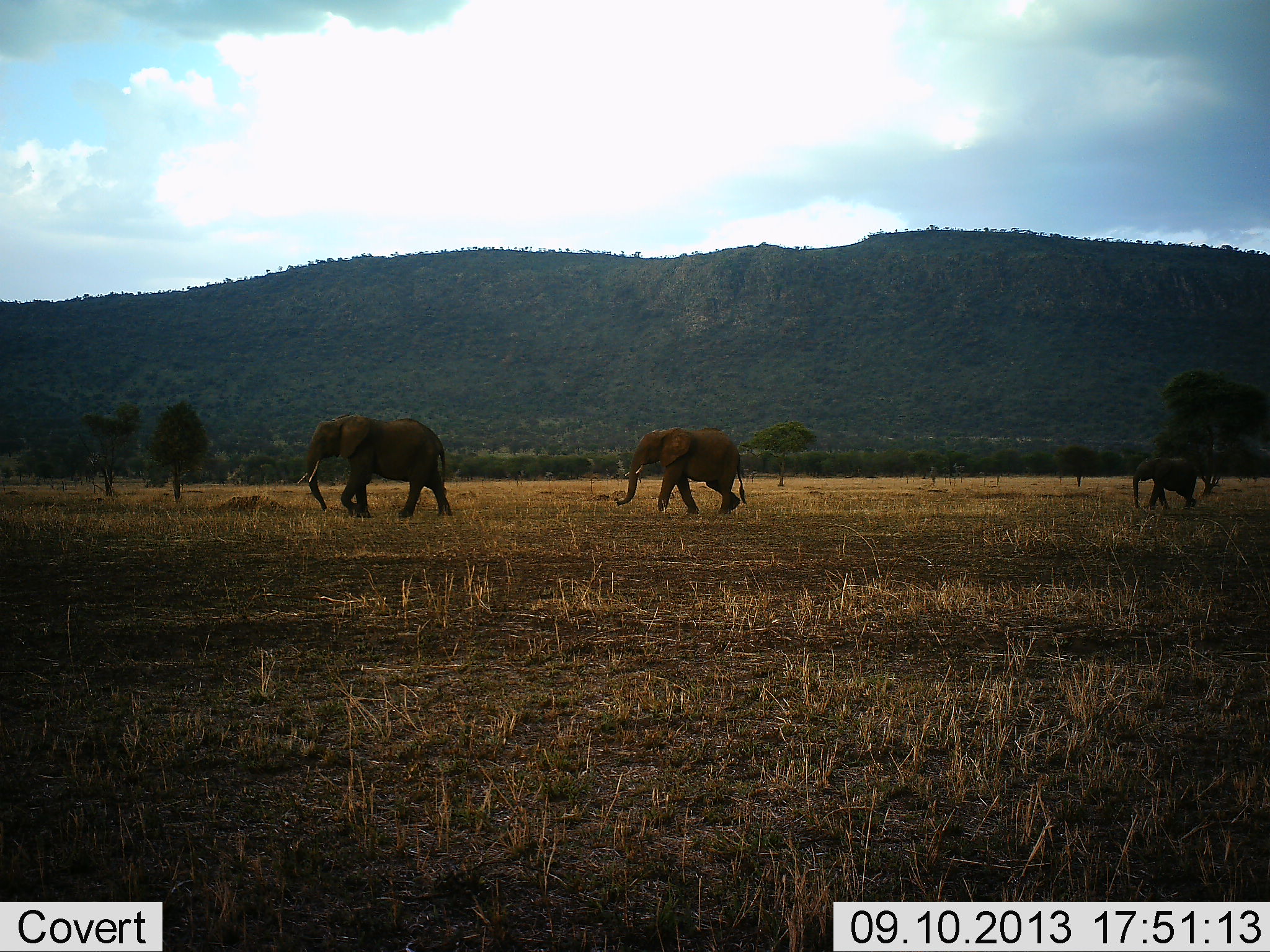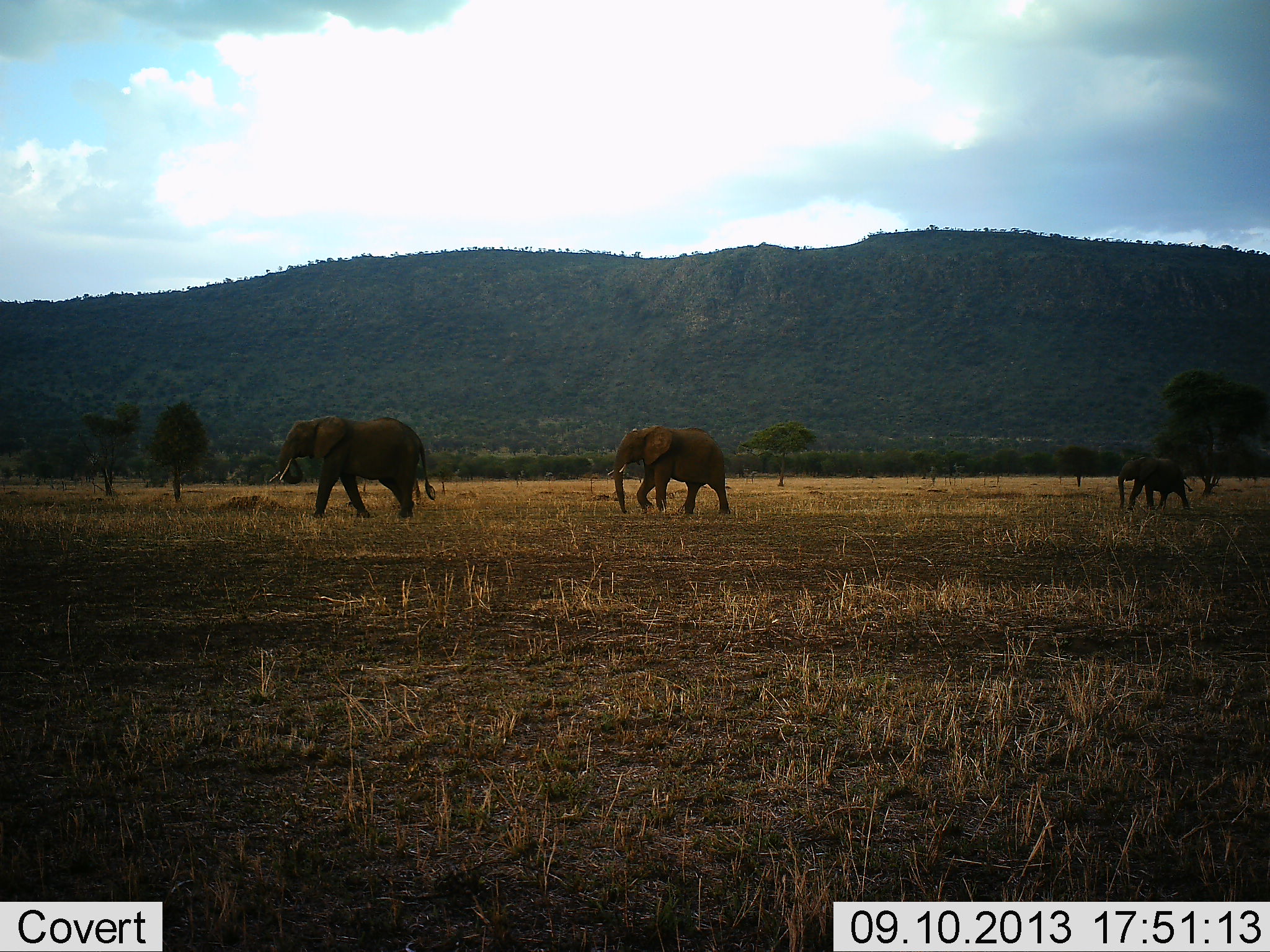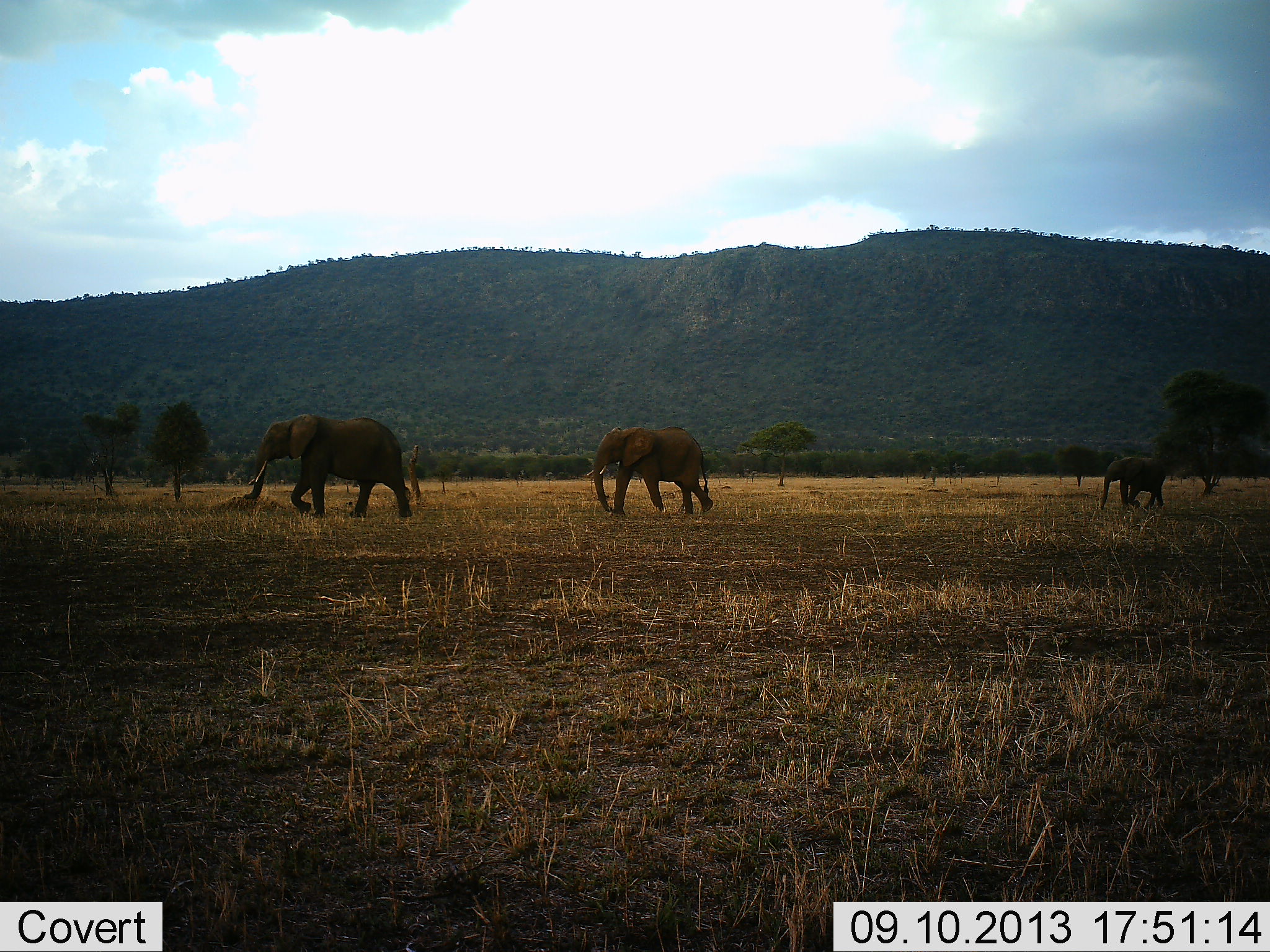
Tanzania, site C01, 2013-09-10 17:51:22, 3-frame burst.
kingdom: Animalia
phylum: Chordata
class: Mammalia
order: Proboscidea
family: Elephantidae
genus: Loxodonta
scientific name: Loxodonta africana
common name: african bush elephant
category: elephant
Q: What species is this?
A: Elephant (african bush elephant) (Loxodonta africana).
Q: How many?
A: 3.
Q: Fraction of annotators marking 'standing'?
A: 0%.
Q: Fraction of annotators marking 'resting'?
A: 0%.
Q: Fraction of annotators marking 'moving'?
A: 96%.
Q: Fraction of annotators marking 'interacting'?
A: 0%.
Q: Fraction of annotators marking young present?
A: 64%.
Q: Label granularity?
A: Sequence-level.